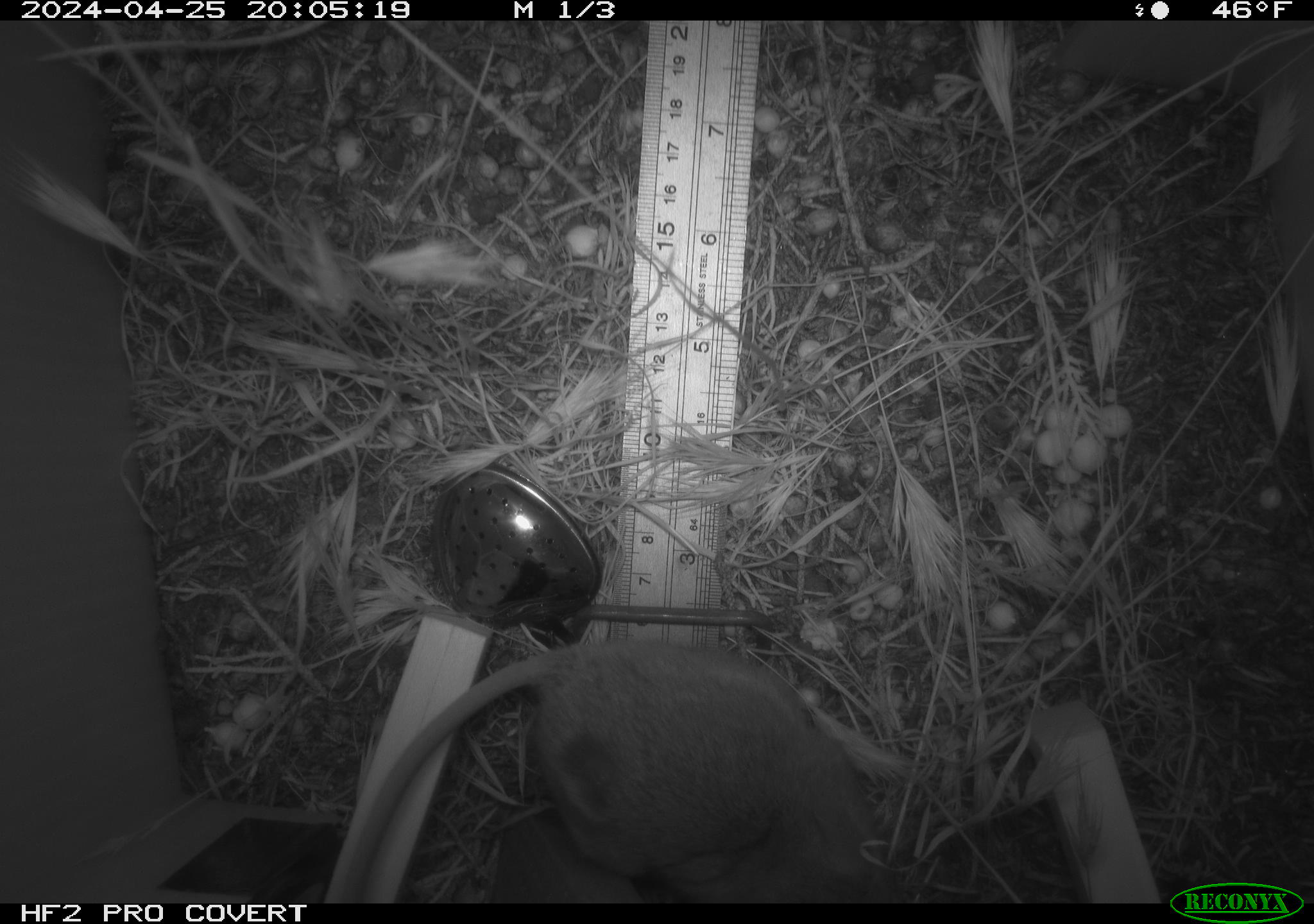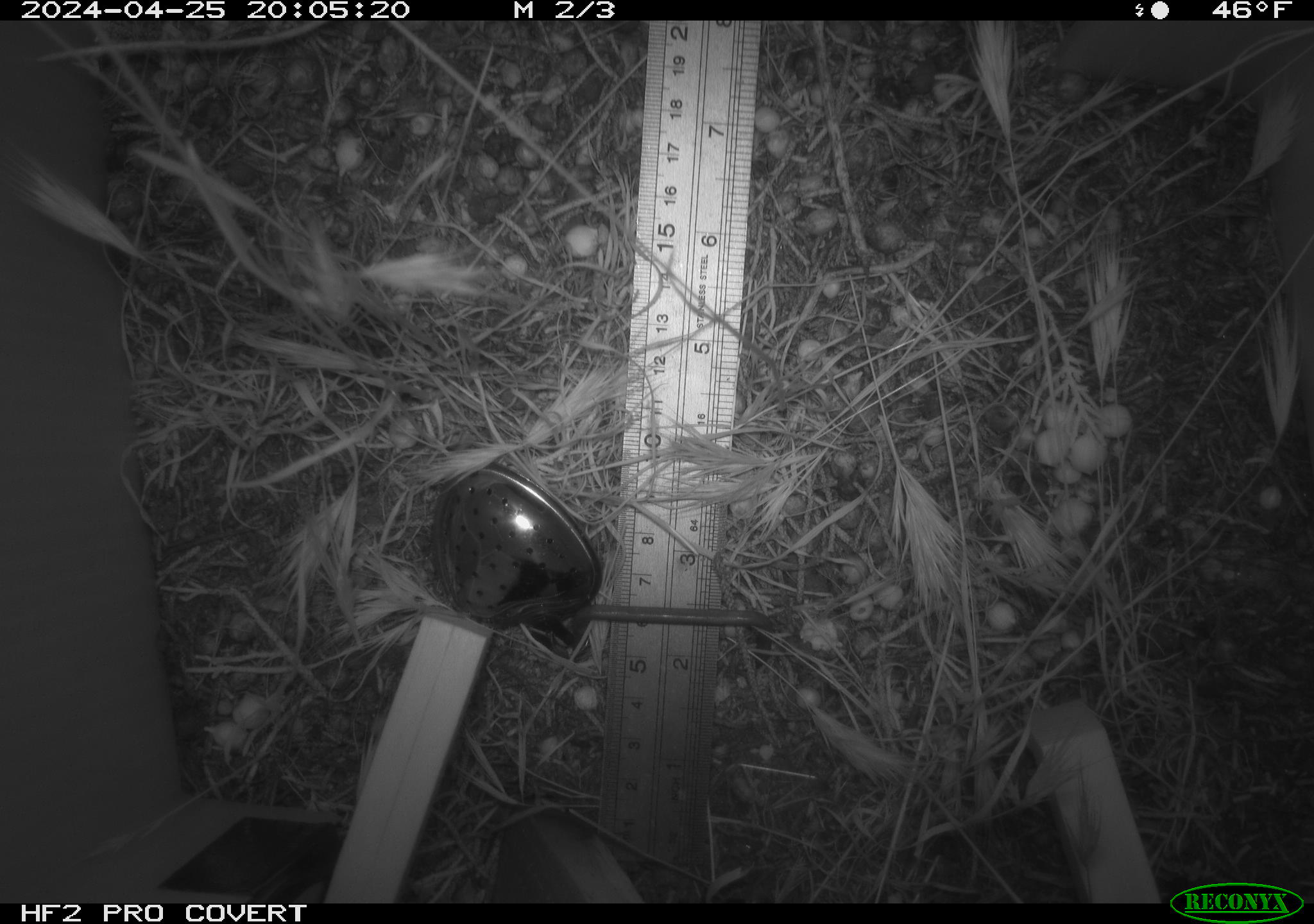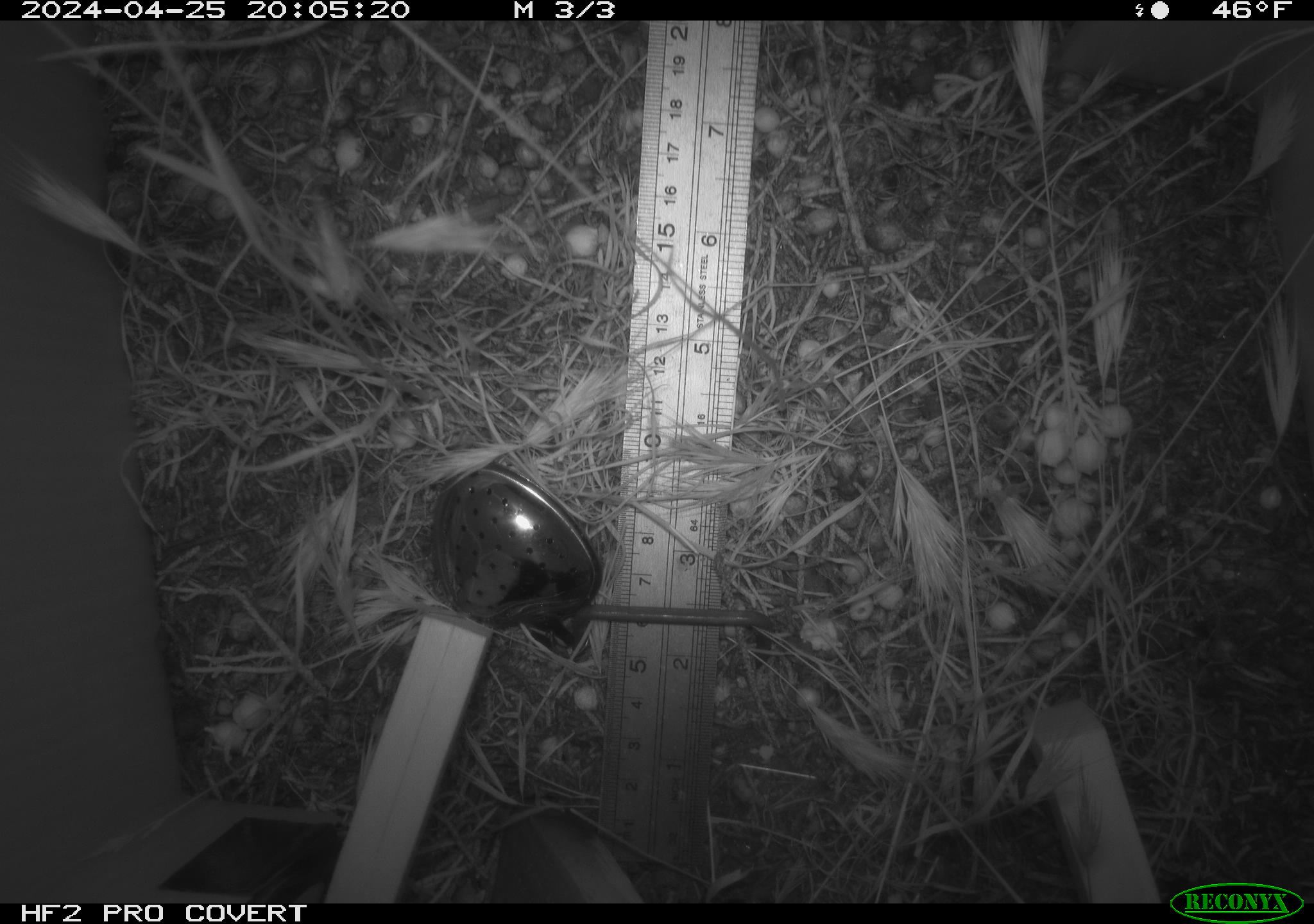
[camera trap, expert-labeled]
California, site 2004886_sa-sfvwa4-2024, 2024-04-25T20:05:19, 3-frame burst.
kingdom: Animalia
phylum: Chordata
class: Mammalia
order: Rodentia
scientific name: Rodentia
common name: mouse species